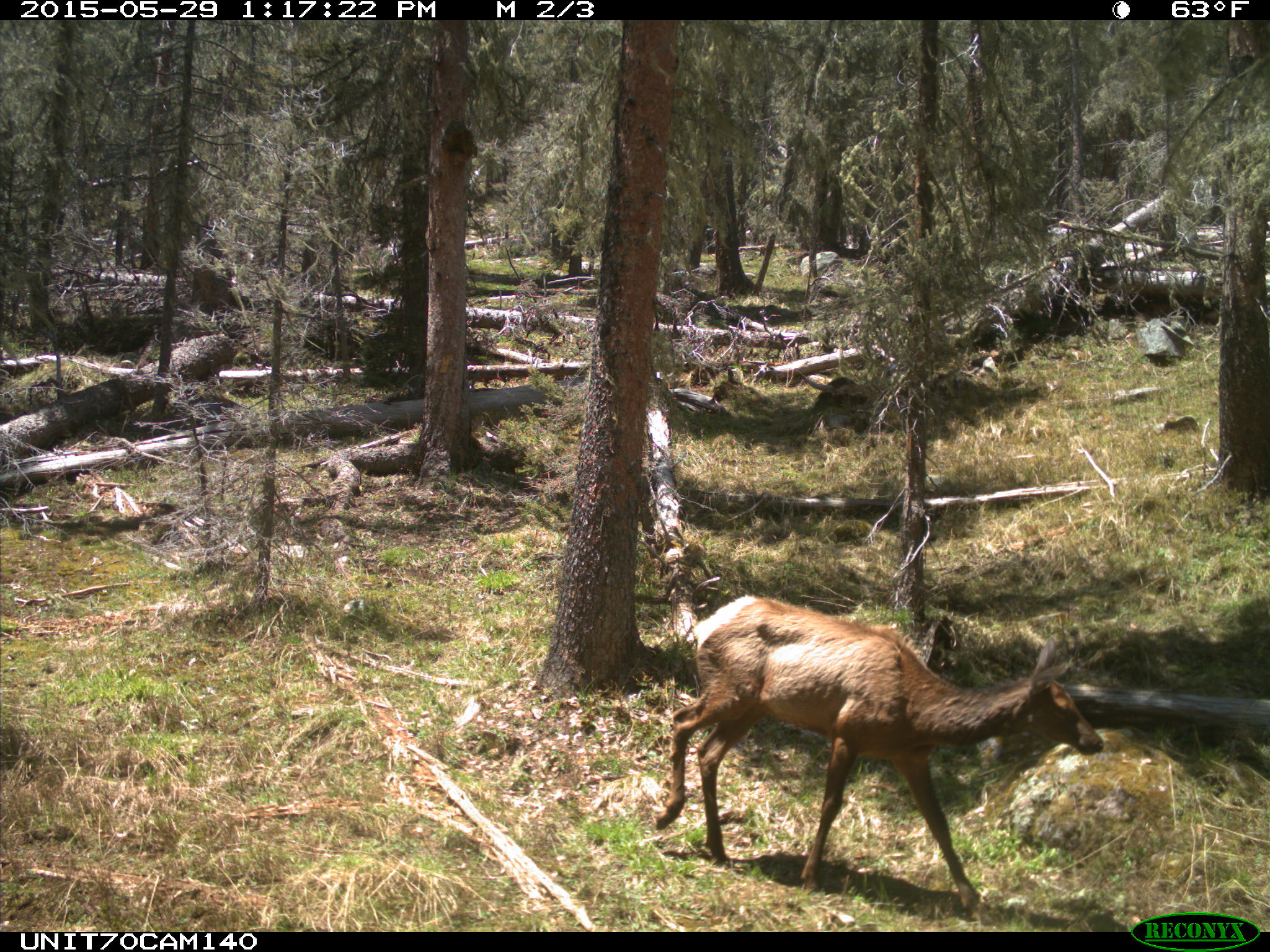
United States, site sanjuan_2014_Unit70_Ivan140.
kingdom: Animalia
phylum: Chordata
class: Mammalia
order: Artiodactyla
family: Cervidae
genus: Cervus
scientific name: Cervus elaphus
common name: red deer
Cervus elaphus (red deer).